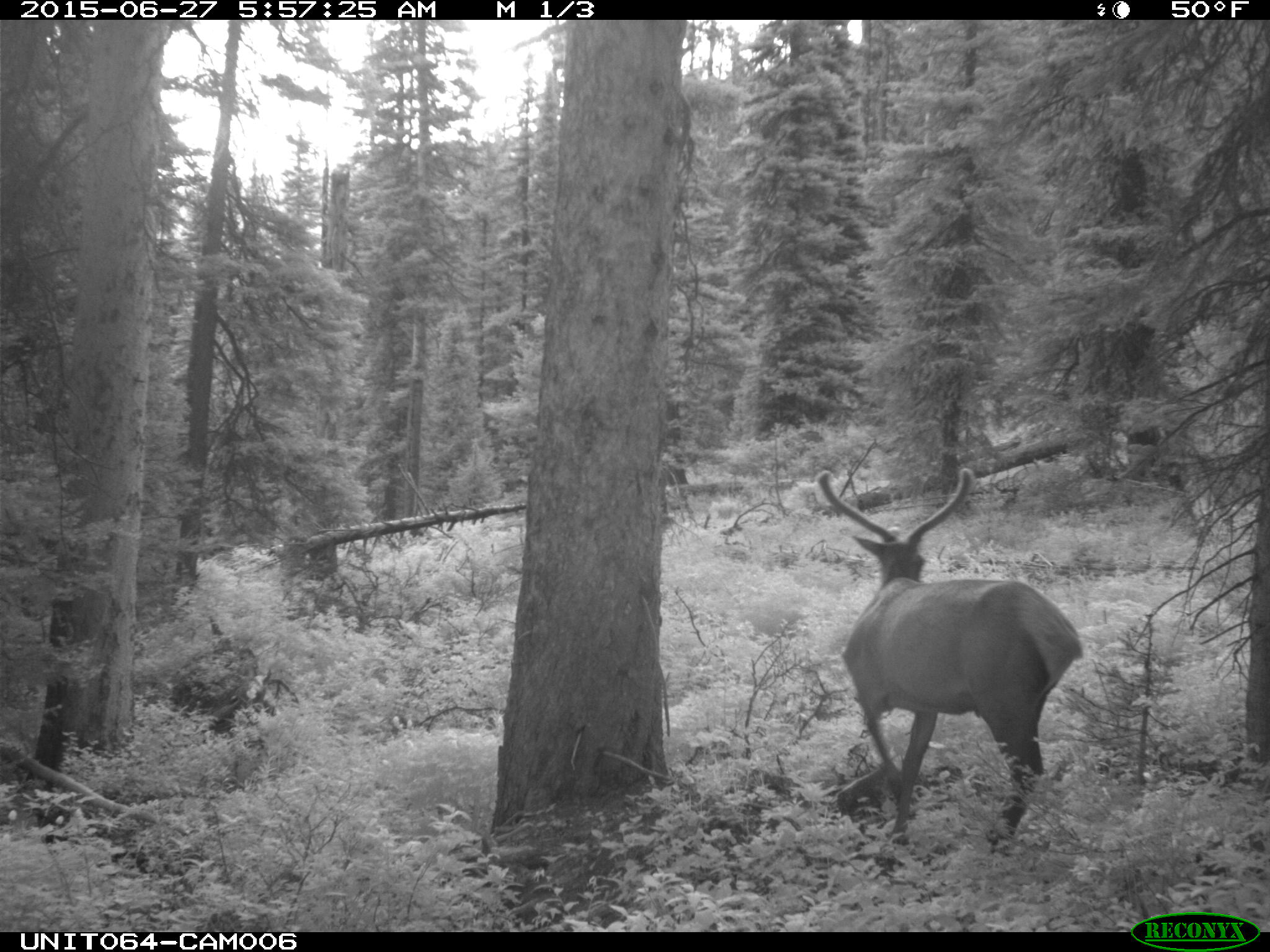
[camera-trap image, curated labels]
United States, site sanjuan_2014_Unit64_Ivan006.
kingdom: Animalia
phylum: Chordata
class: Mammalia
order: Artiodactyla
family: Cervidae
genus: Cervus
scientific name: Cervus elaphus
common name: red deer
Cervus elaphus (red deer).